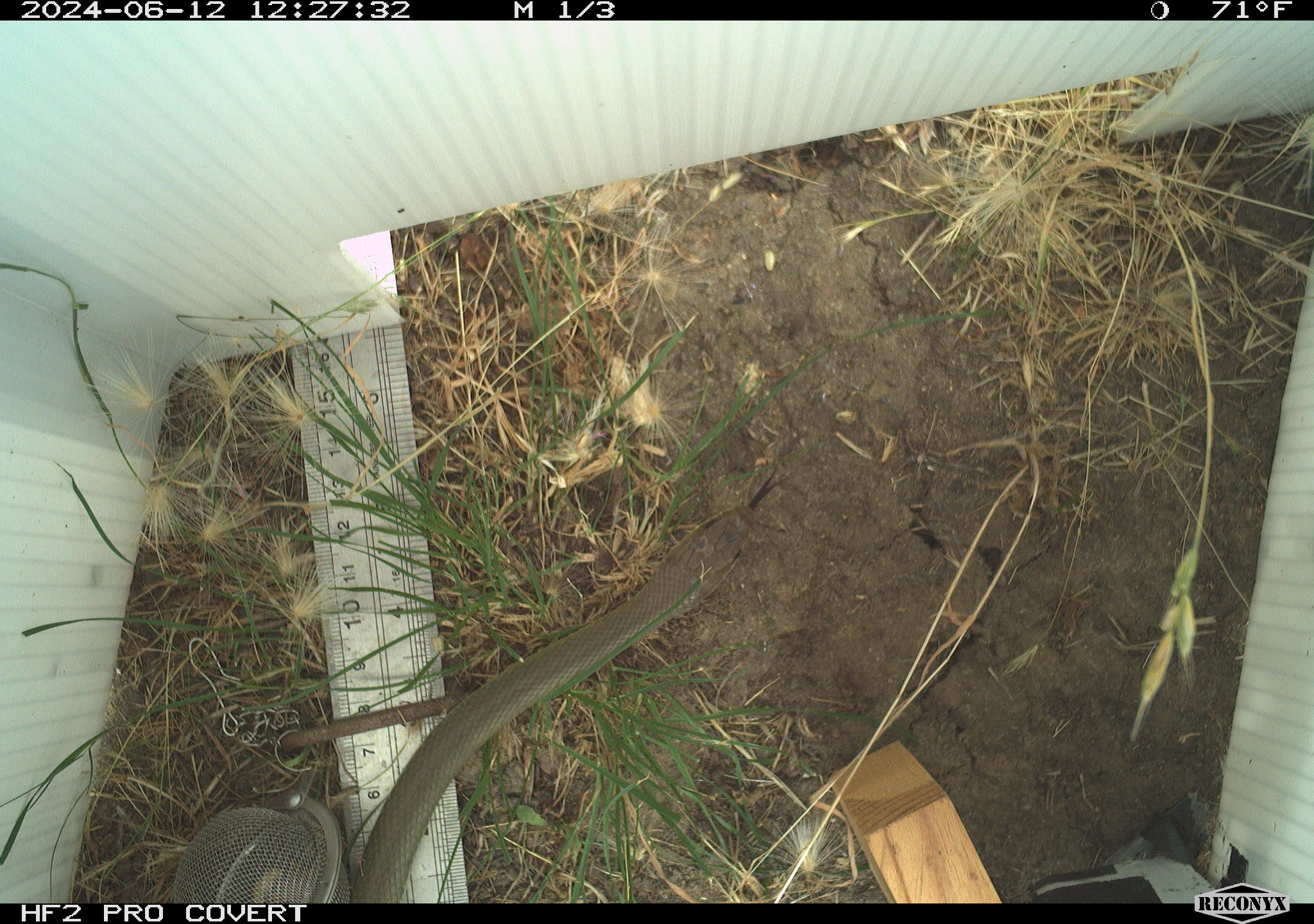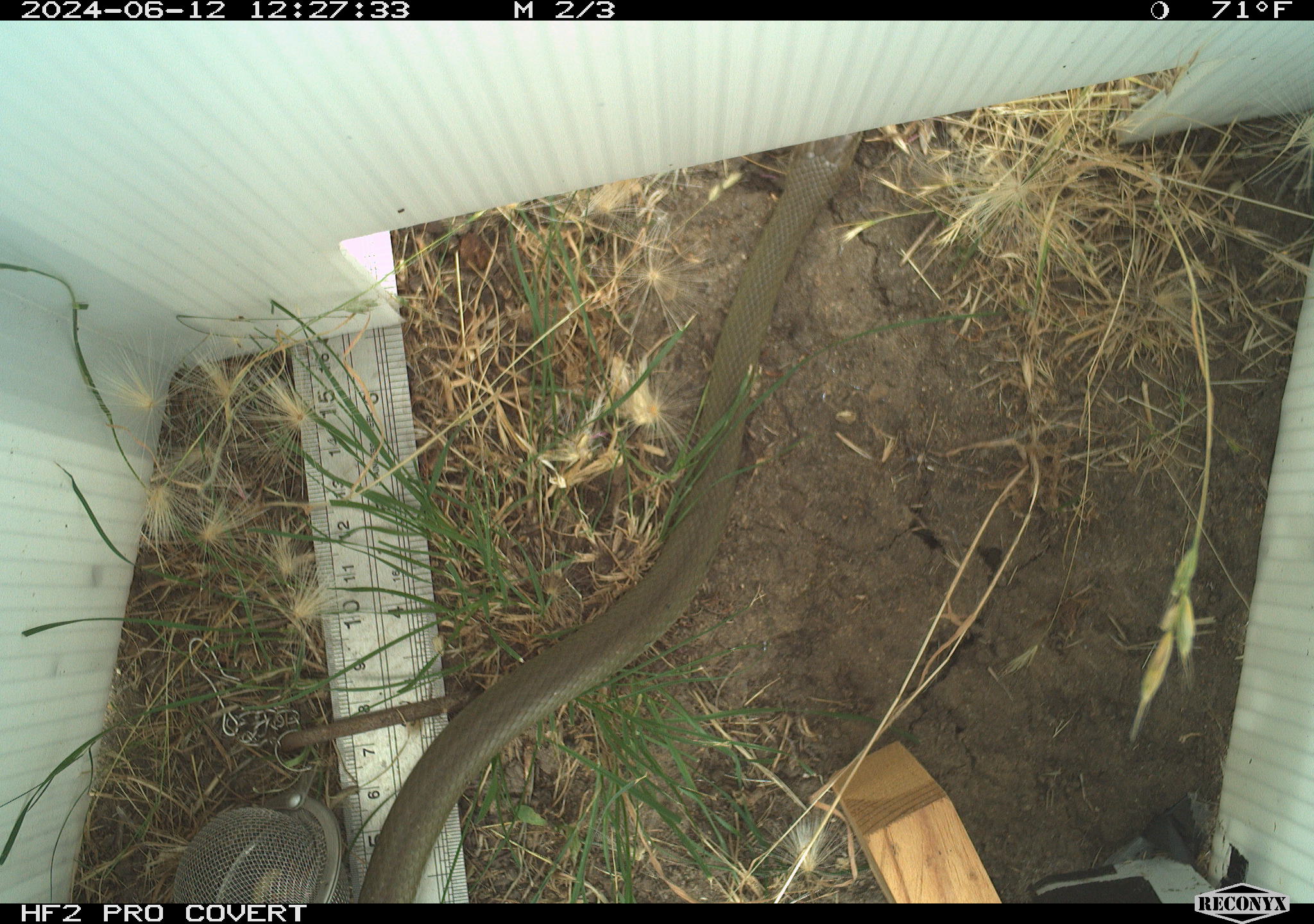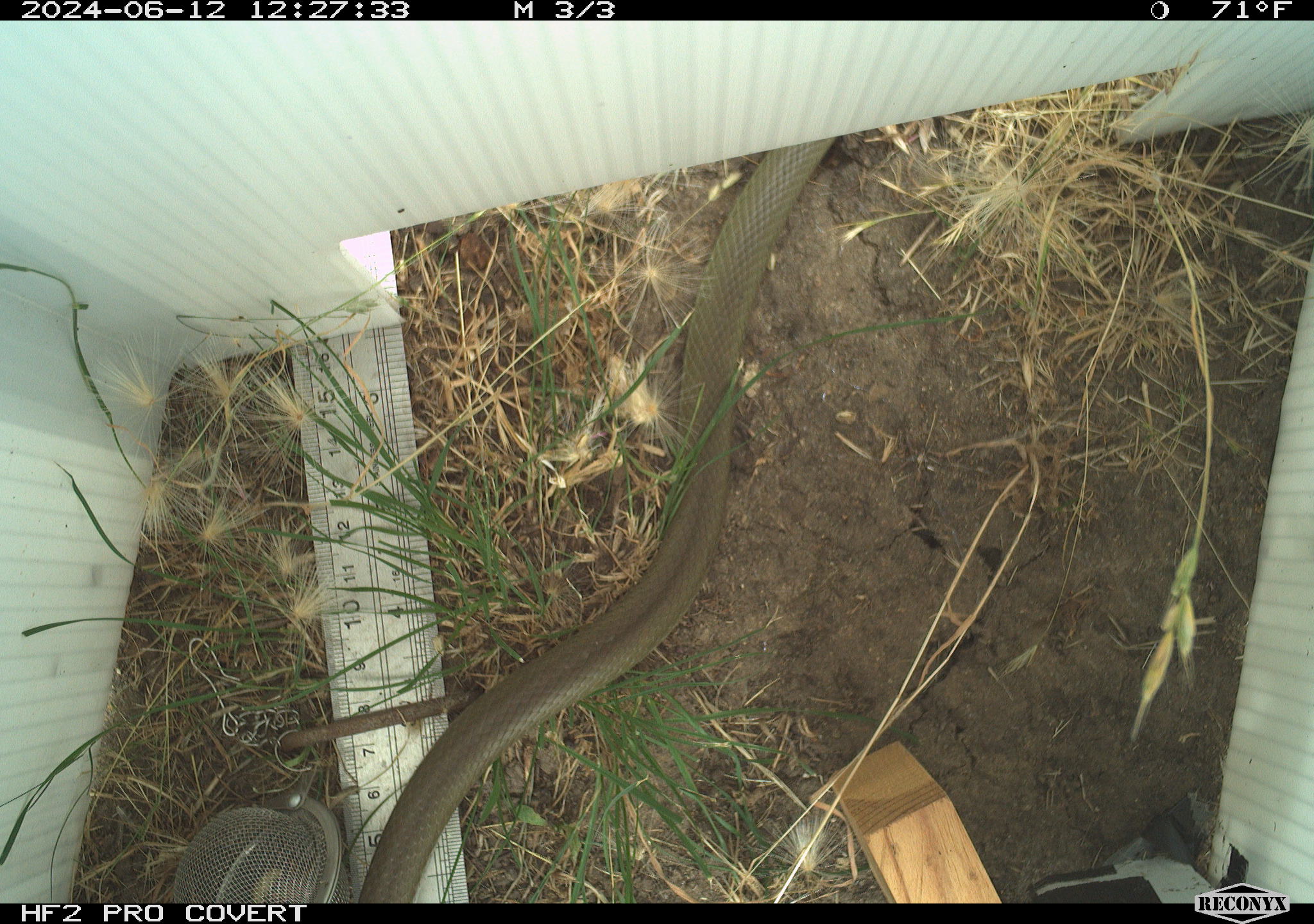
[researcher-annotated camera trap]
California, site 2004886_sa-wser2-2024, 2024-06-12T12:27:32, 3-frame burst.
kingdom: Animalia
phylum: Chordata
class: Reptilia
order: Squamata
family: Colubridae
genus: Coluber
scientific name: Coluber constrictor mormon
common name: western yellow-bellied racer